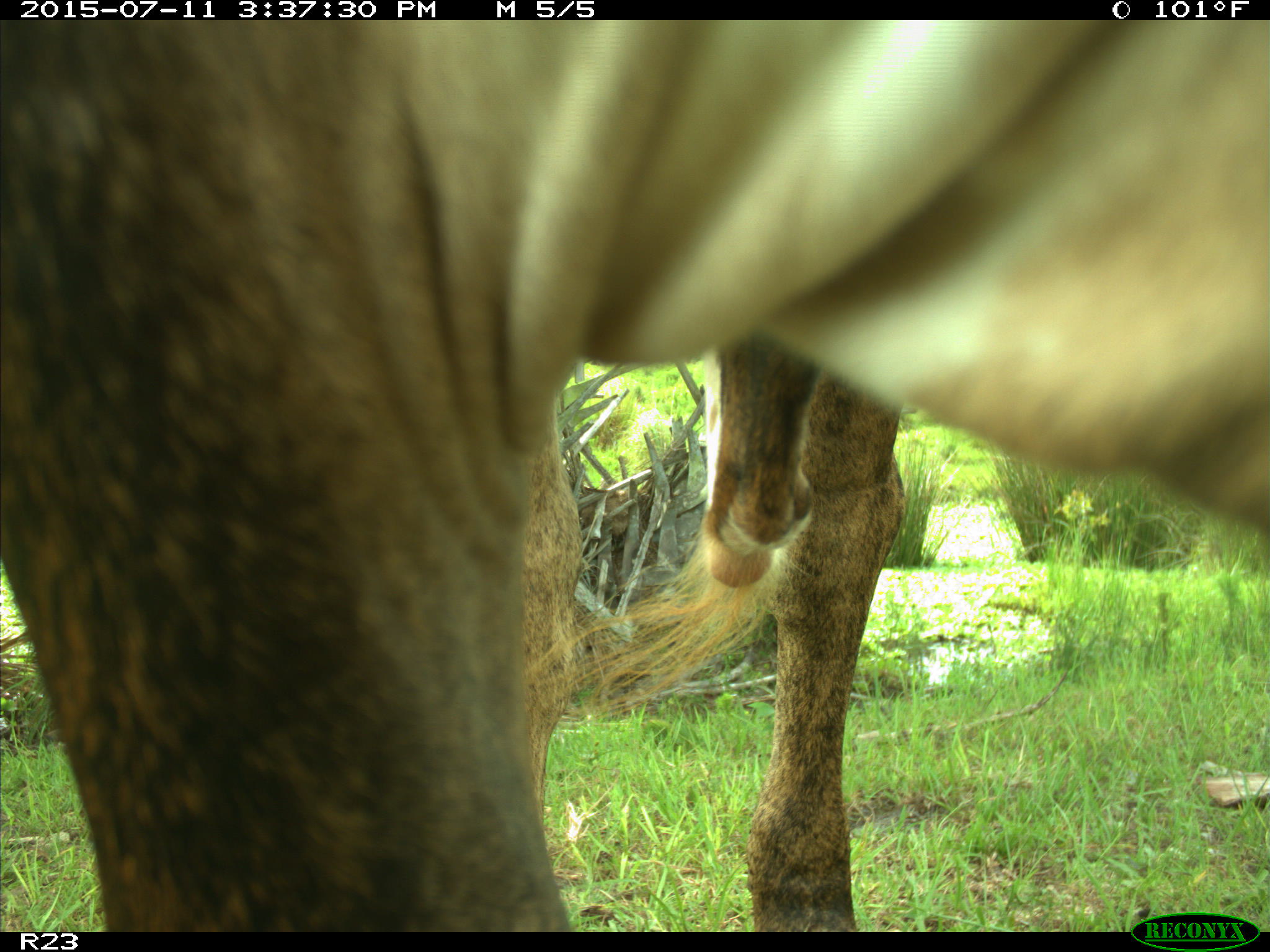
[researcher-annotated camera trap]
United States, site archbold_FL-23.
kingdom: Animalia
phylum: Chordata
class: Mammalia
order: Artiodactyla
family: Bovidae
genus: Bos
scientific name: Bos taurus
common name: domestic cow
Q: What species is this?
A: Bos taurus (domestic cow).